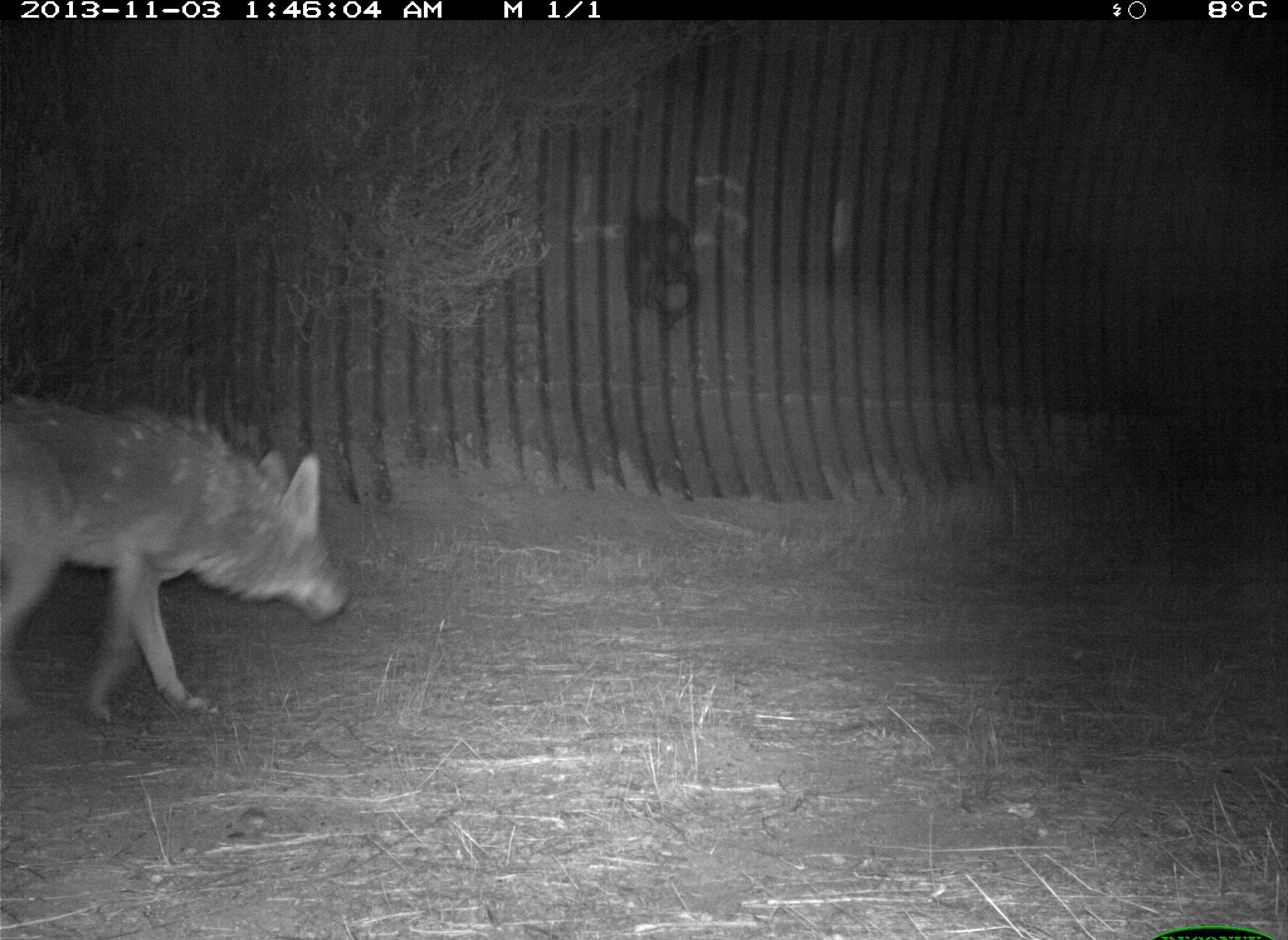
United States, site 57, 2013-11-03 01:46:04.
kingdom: Animalia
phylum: Chordata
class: Mammalia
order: Carnivora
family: Canidae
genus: Canis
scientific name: Canis latrans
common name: coyote